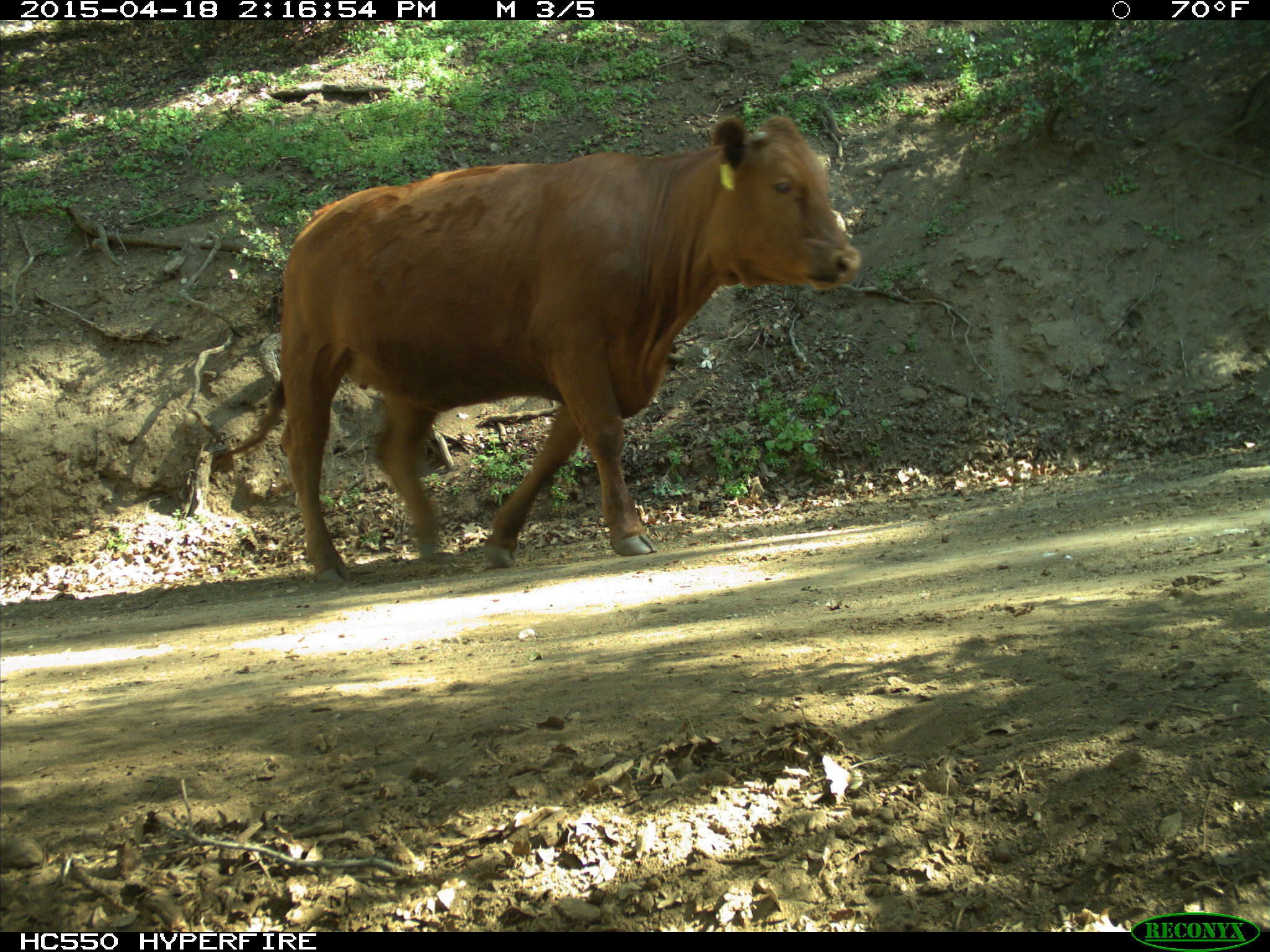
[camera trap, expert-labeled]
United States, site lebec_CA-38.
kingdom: Animalia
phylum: Chordata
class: Mammalia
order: Artiodactyla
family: Bovidae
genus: Bos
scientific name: Bos taurus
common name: domestic cow